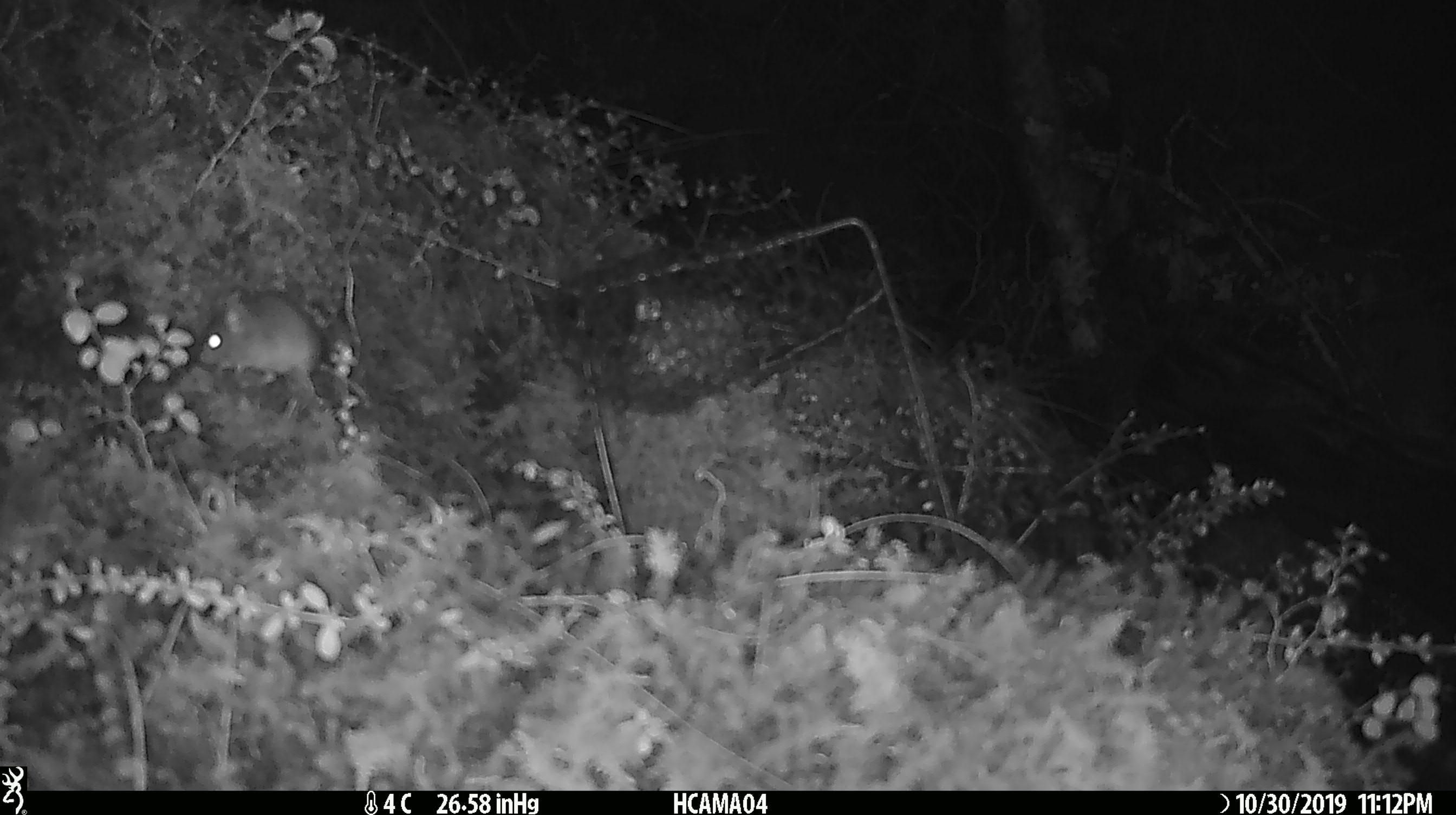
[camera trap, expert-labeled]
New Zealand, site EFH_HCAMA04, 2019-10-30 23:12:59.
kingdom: Animalia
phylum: Chordata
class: Mammalia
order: Rodentia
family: Muridae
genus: Mus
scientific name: Mus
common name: mouse